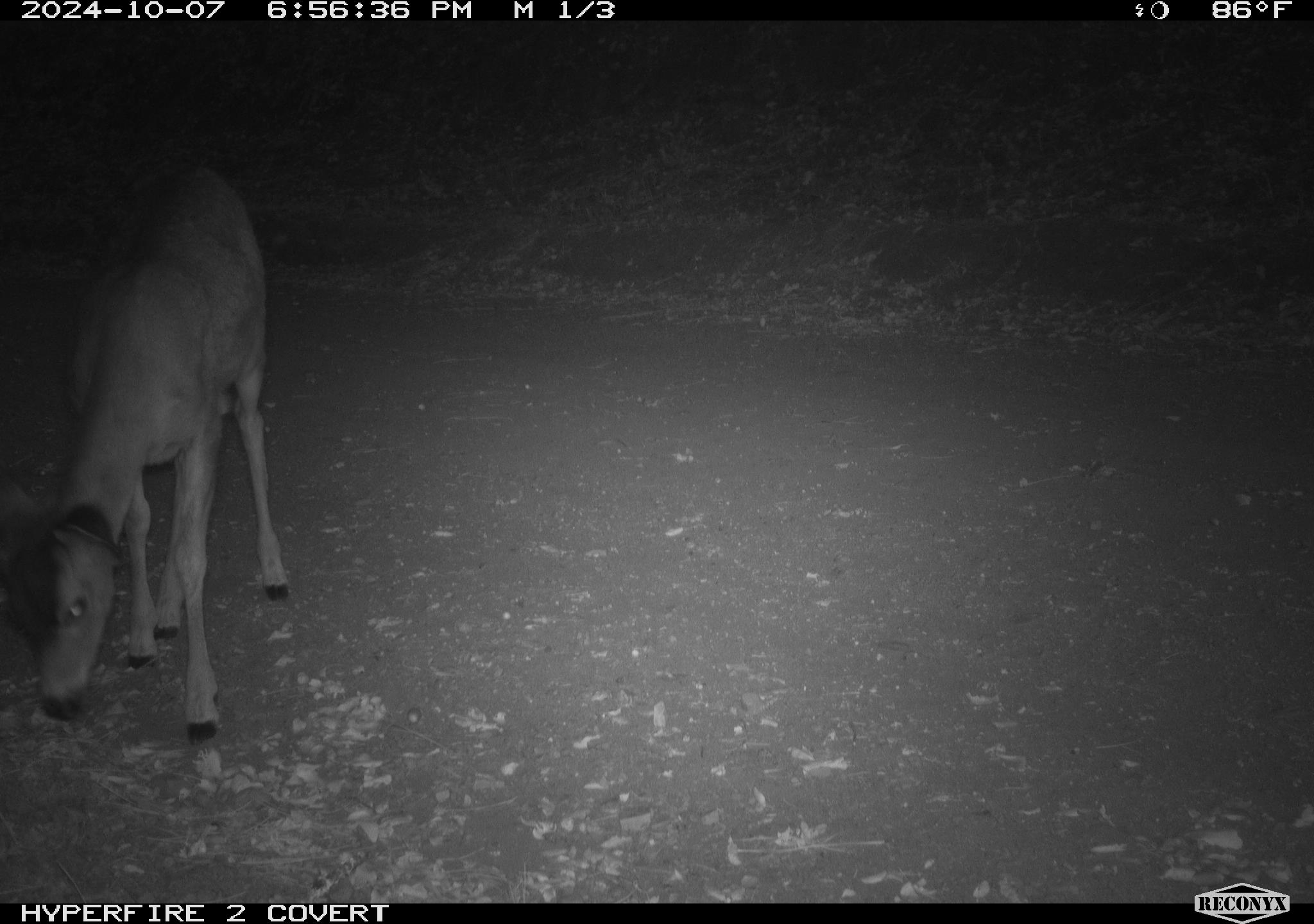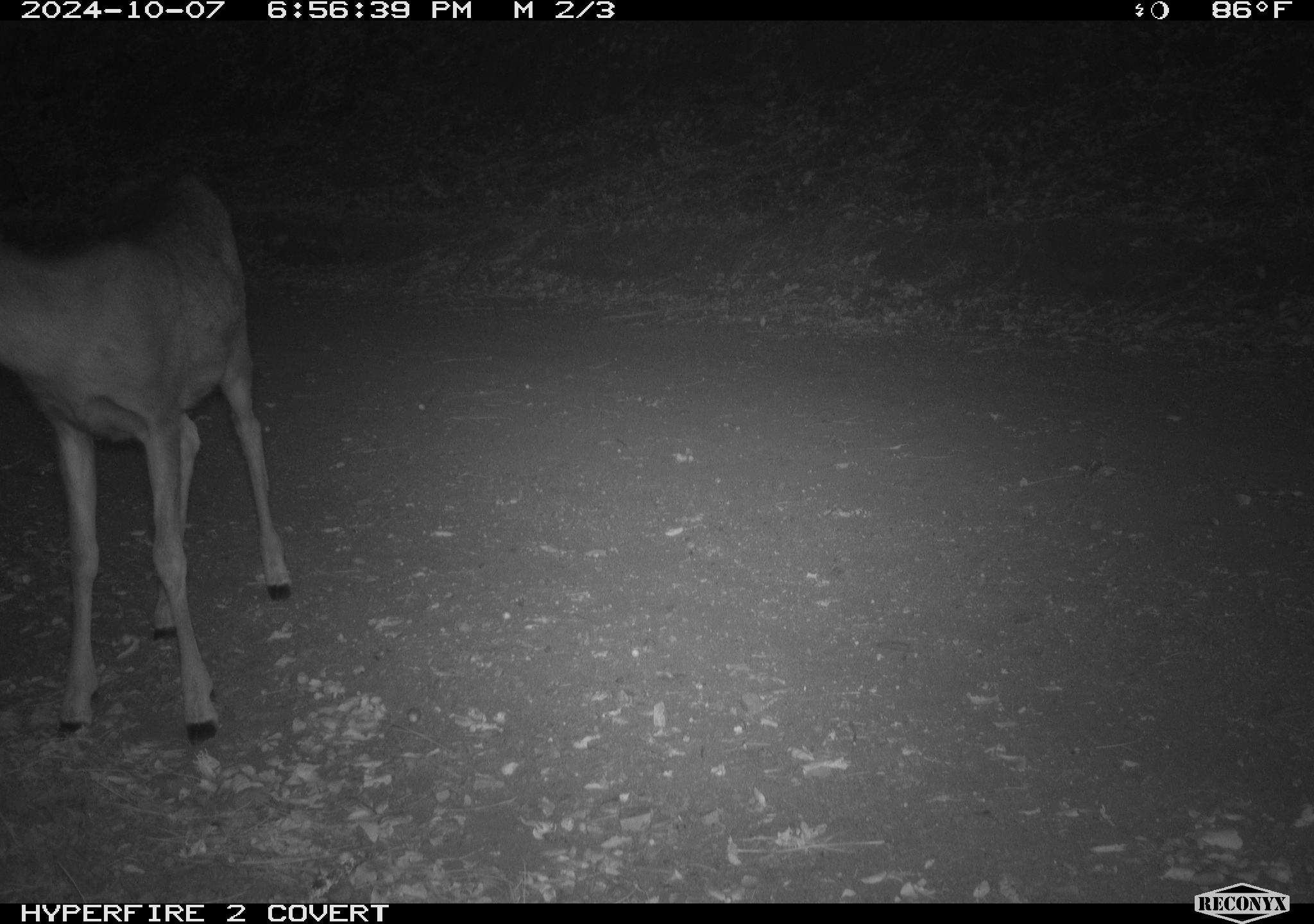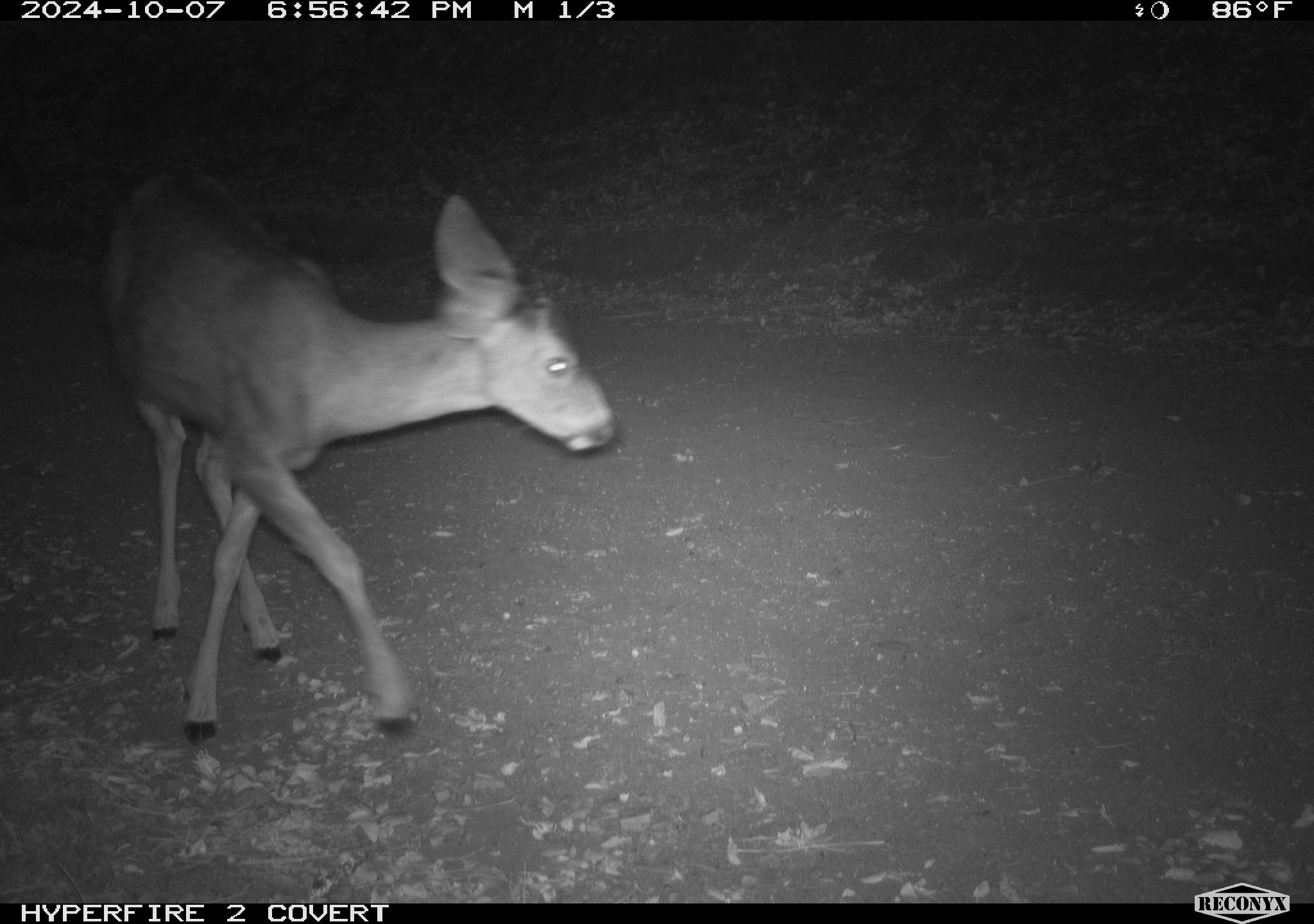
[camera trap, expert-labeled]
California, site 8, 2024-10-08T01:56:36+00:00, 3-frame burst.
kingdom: Animalia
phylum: Chordata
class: Mammalia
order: Artiodactyla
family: Cervidae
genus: Odocoileus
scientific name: Odocoileus hemionus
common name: mule deer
Mule deer (Odocoileus hemionus).